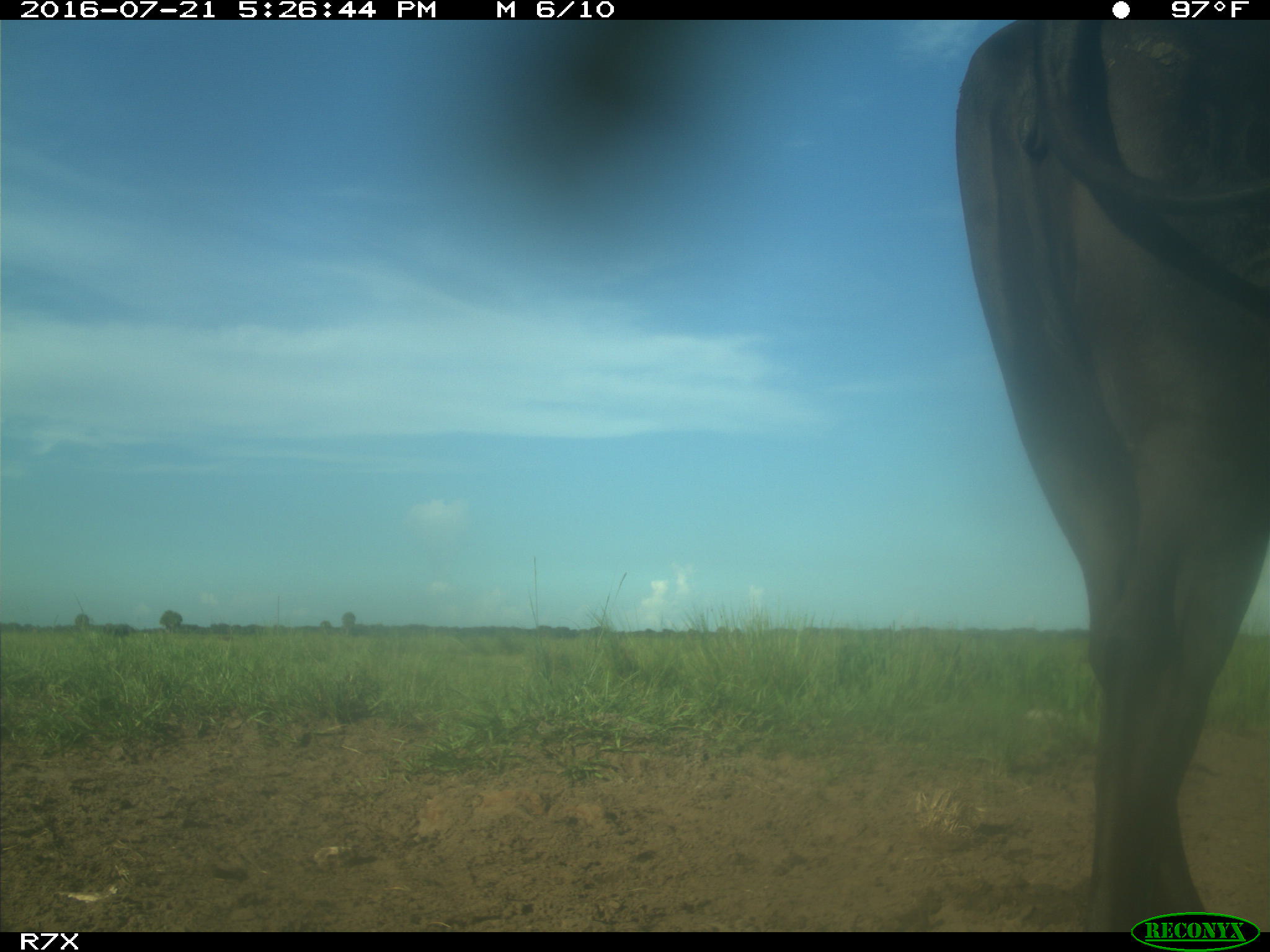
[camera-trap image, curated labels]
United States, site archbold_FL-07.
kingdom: Animalia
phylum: Chordata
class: Mammalia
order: Artiodactyla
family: Bovidae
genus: Bos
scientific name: Bos taurus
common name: domestic cow